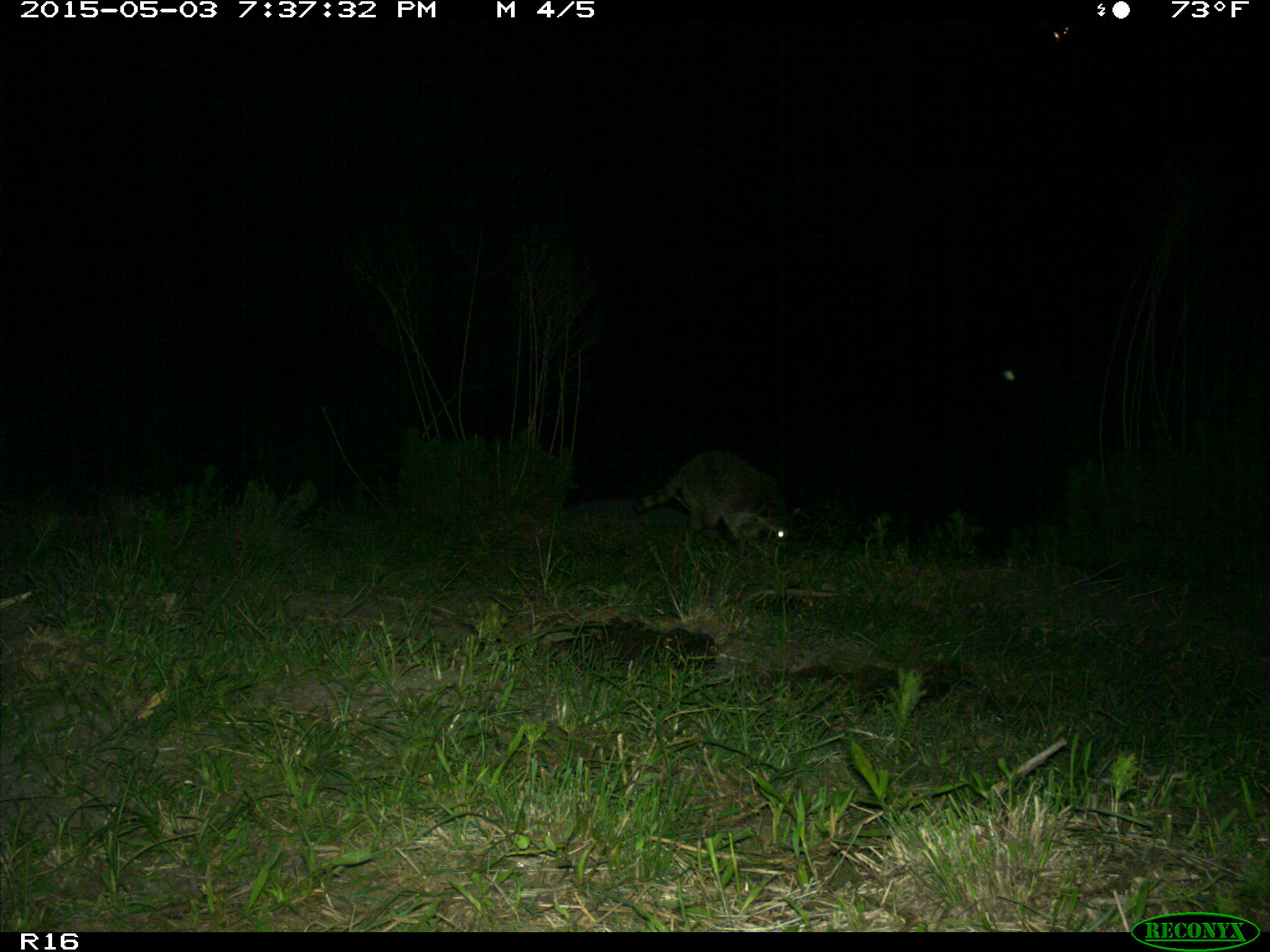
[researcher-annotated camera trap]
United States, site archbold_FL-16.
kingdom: Animalia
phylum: Chordata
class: Mammalia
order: Carnivora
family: Procyonidae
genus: Procyon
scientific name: Procyon lotor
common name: common raccoon